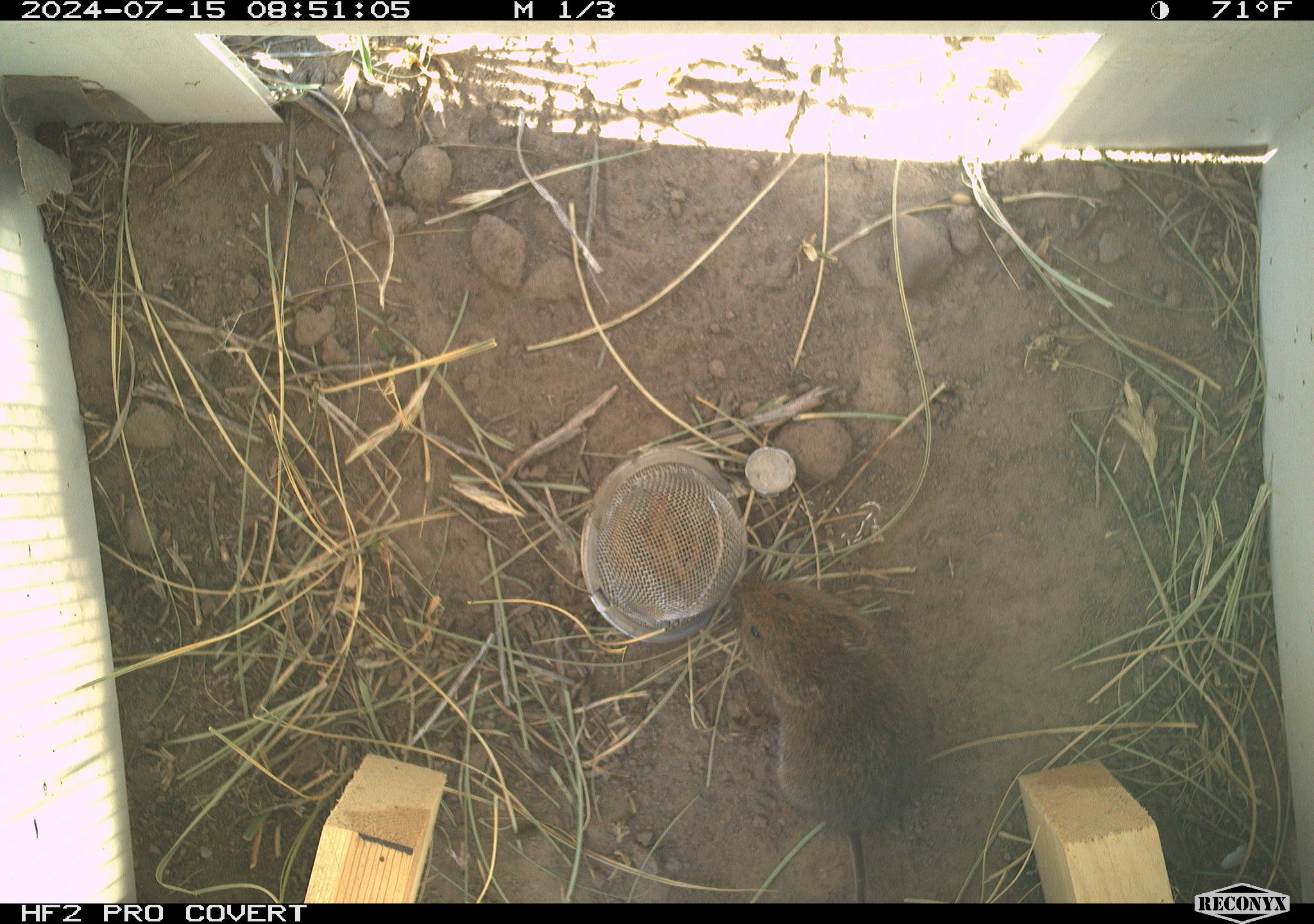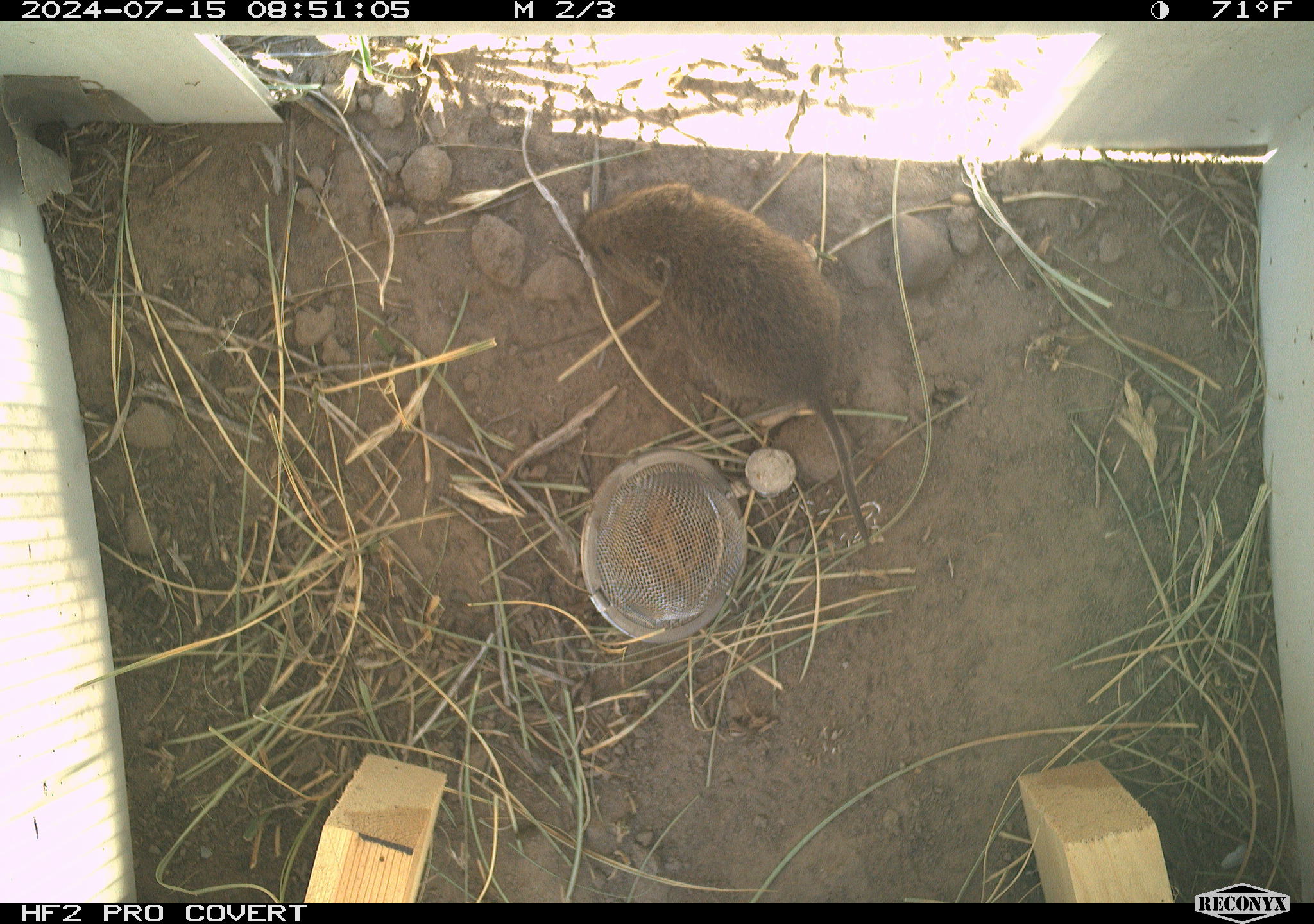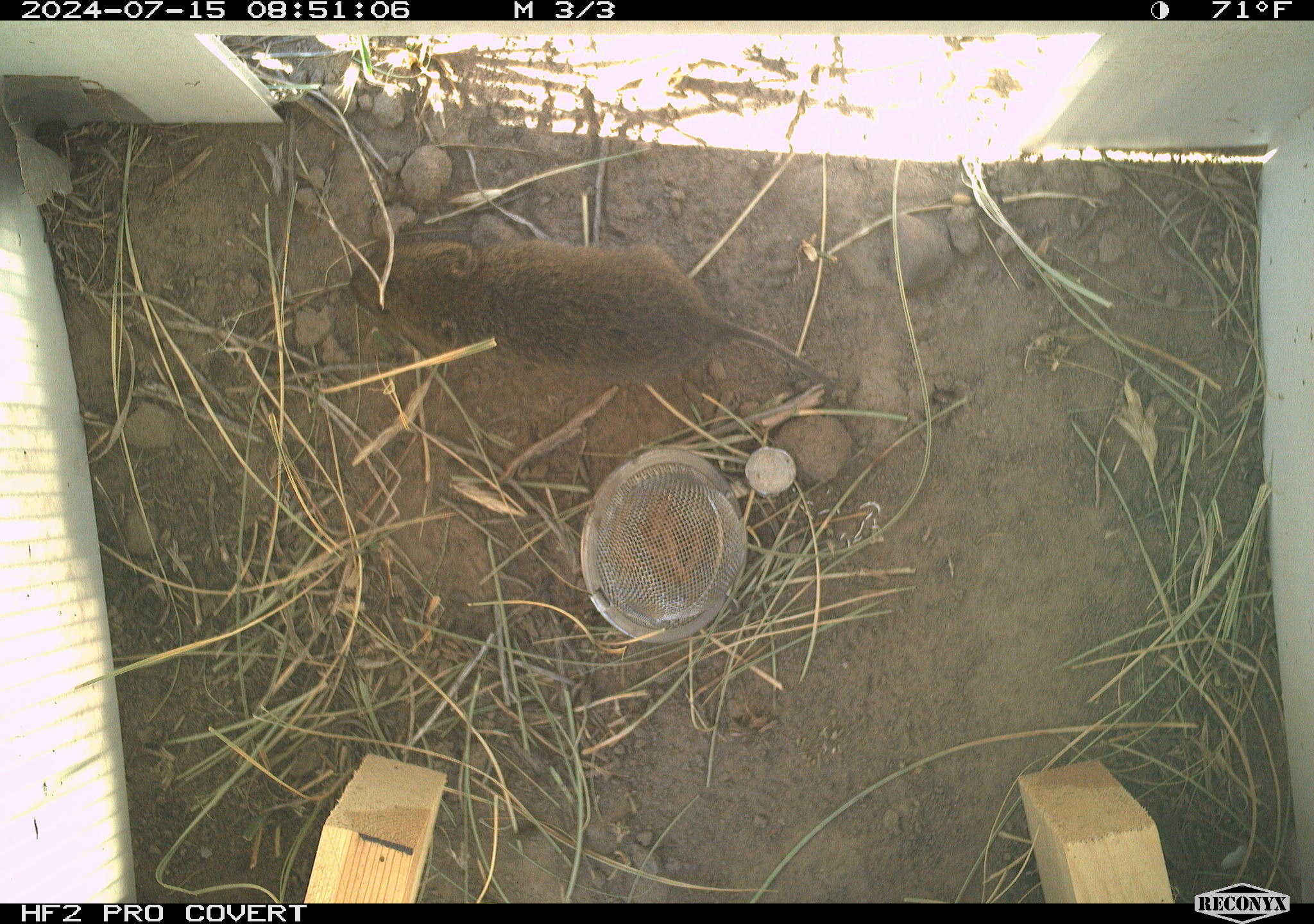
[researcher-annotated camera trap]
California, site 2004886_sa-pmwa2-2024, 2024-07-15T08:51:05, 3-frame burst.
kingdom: Animalia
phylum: Chordata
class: Mammalia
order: Rodentia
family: Cricetidae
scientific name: Arvicolinae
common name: voles, lemmings, and muskrats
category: arvicolinae subfamily